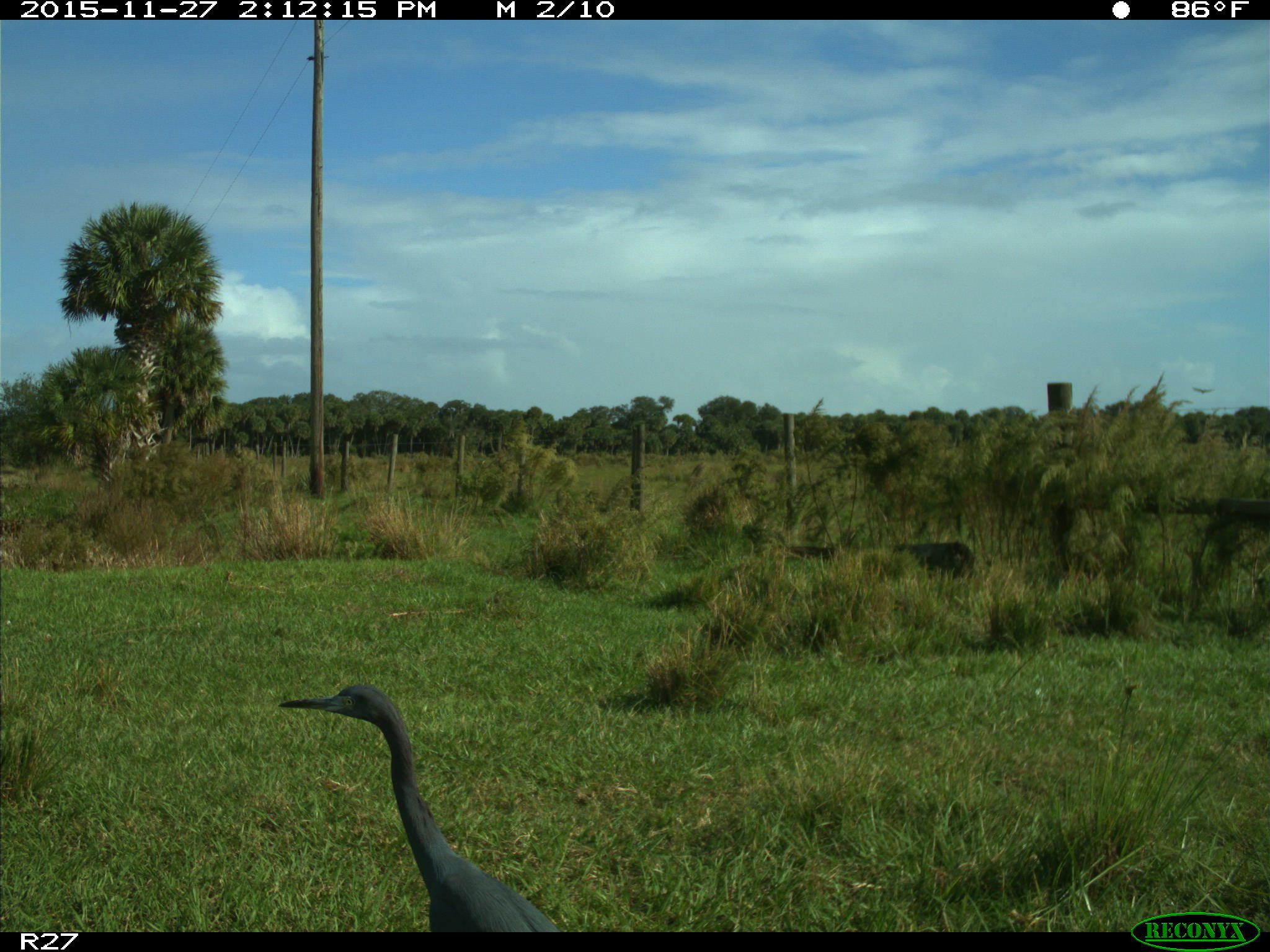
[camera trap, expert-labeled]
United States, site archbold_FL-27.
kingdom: Animalia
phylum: Chordata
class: Aves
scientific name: Aves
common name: birds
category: unidentified bird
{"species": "unidentified bird (birds) (Aves)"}